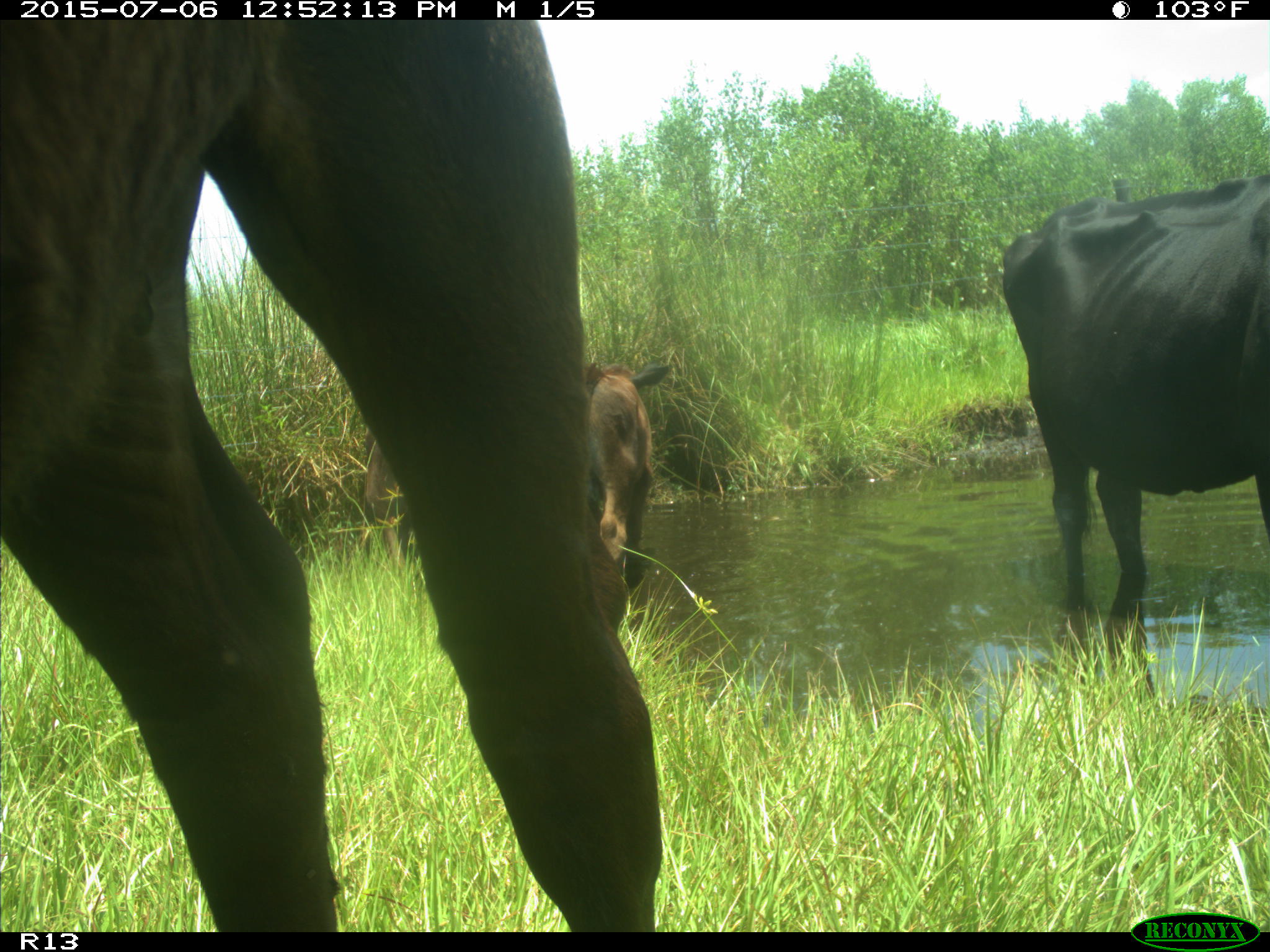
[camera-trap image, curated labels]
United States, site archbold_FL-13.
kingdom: Animalia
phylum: Chordata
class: Mammalia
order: Artiodactyla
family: Bovidae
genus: Bos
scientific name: Bos taurus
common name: domestic cow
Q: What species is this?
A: Bos taurus (domestic cow).